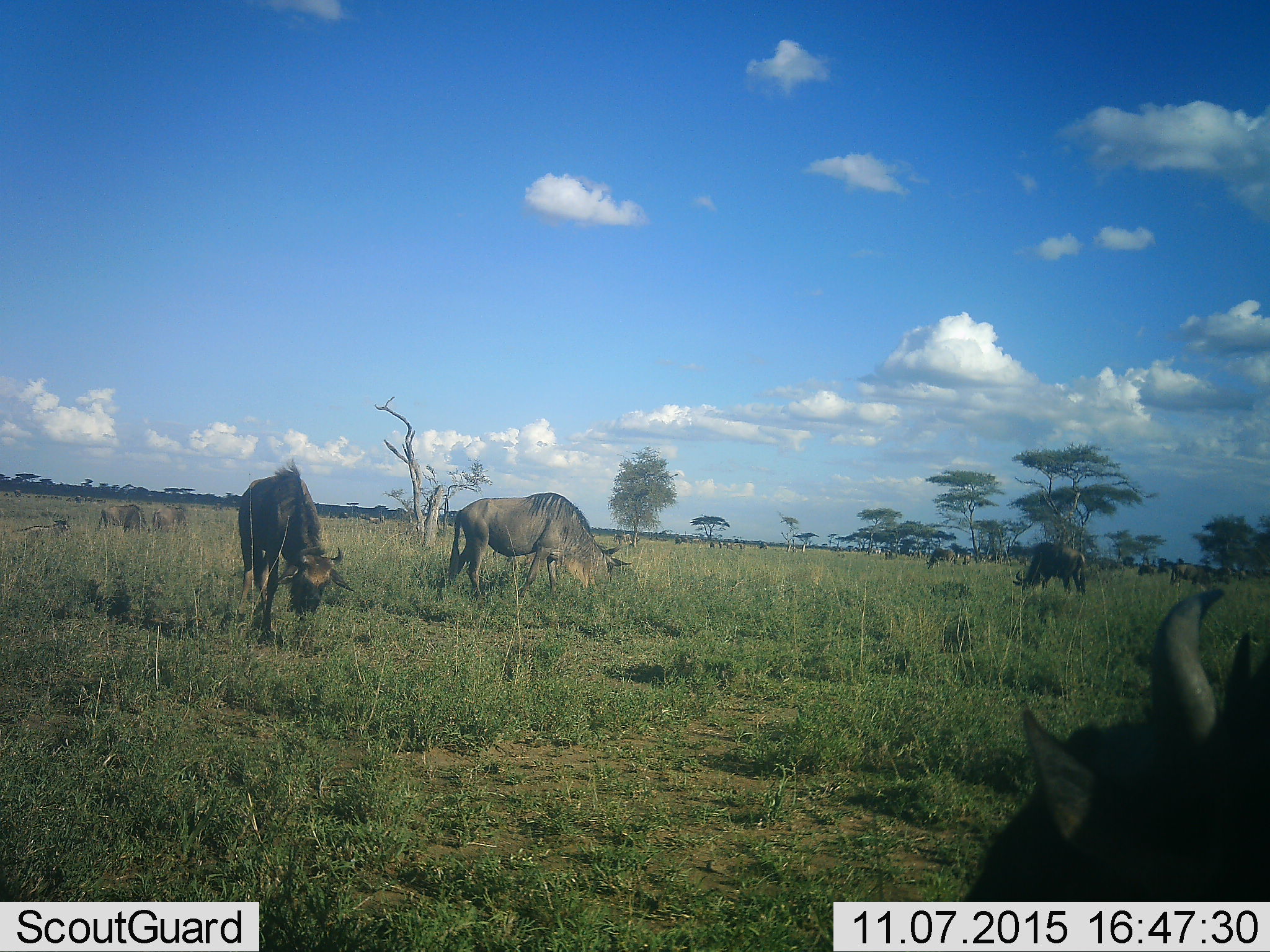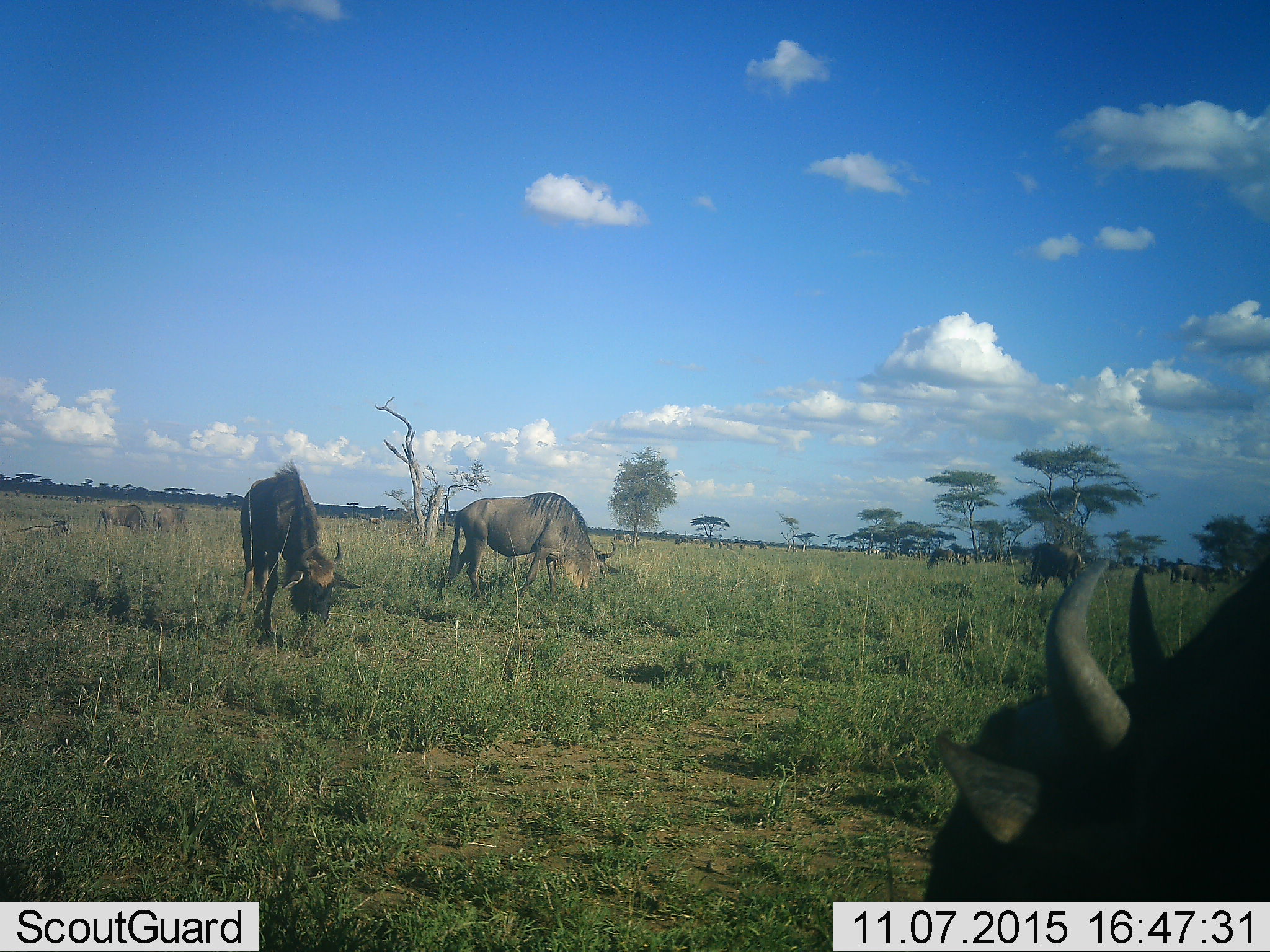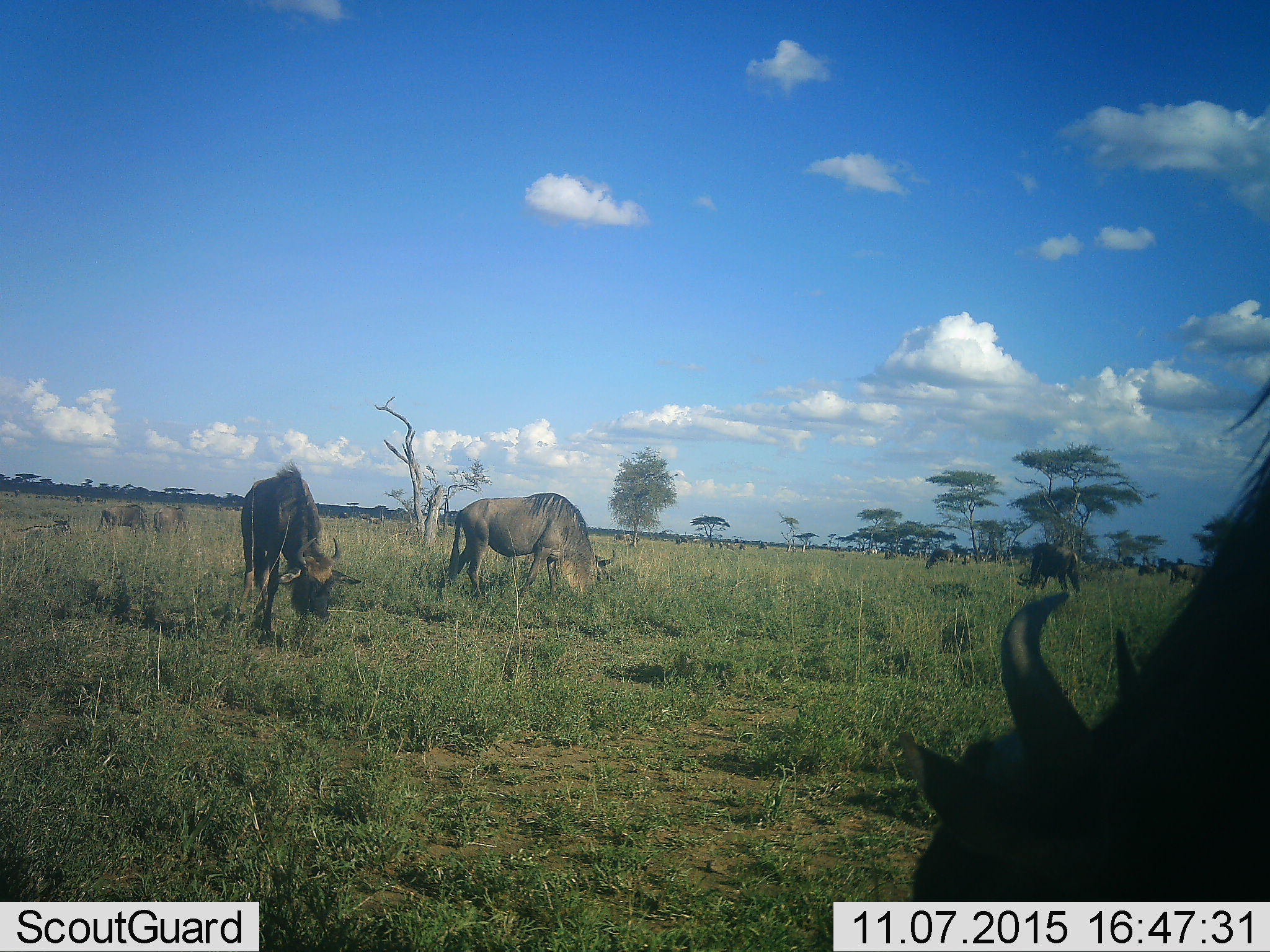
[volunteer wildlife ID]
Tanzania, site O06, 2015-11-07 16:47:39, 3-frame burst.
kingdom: Animalia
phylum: Chordata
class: Mammalia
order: Artiodactyla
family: Bovidae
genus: Connochaetes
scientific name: Connochaetes taurinus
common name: blue wildebeest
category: wildebeest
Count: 11-50.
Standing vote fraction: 43%.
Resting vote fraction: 0%.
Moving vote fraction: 0%.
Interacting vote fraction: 0%.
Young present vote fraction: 0%.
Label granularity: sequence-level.